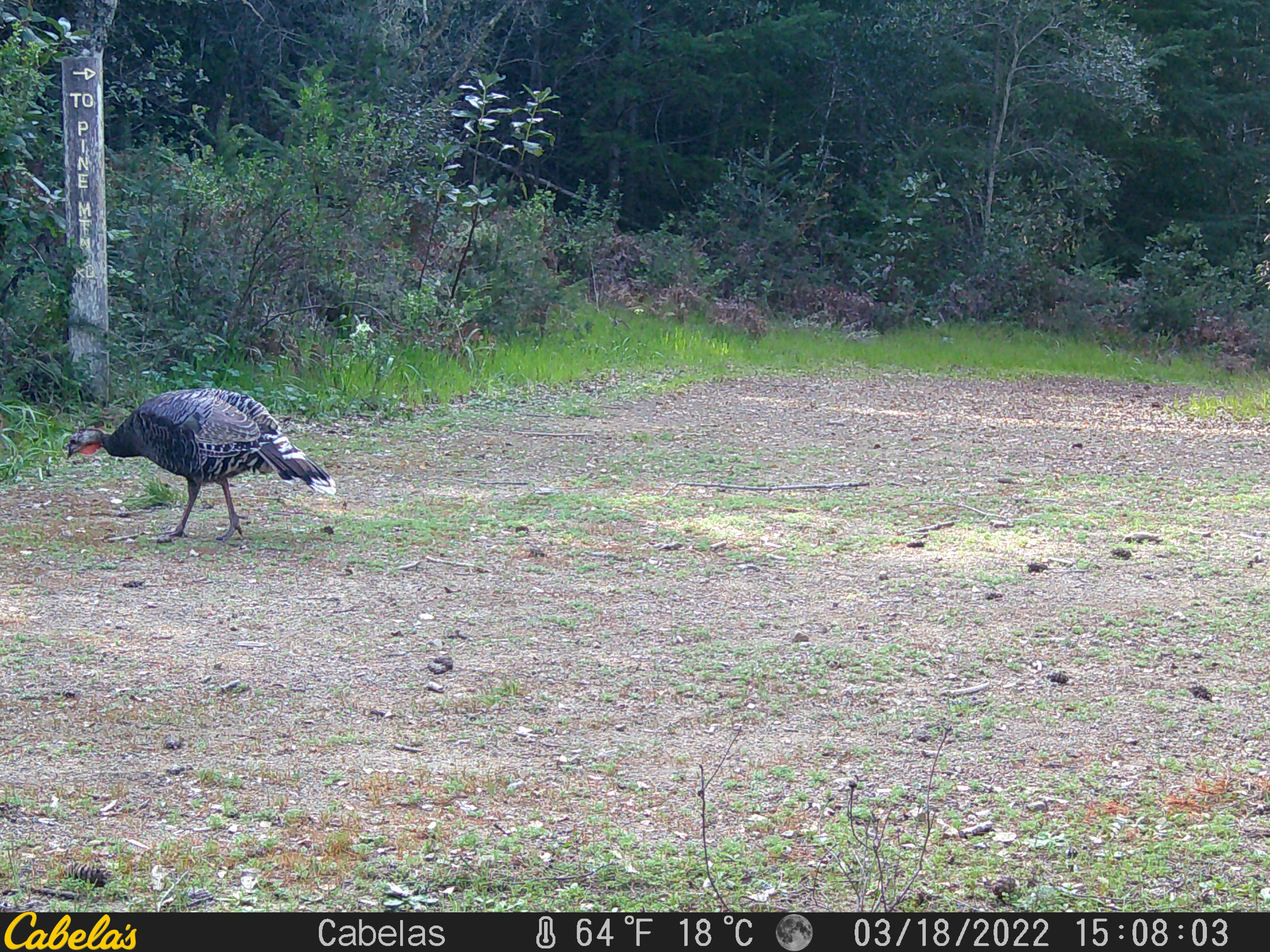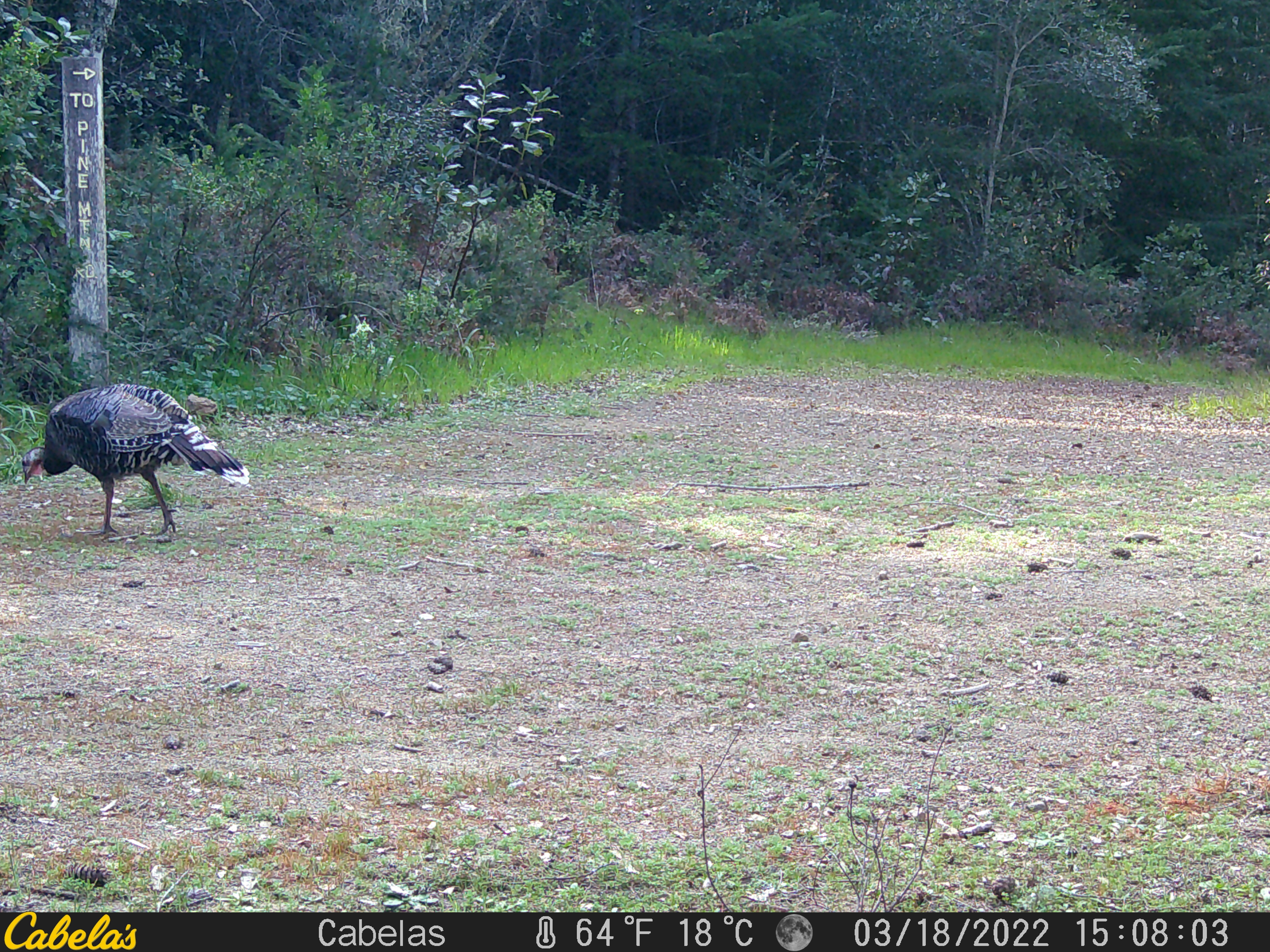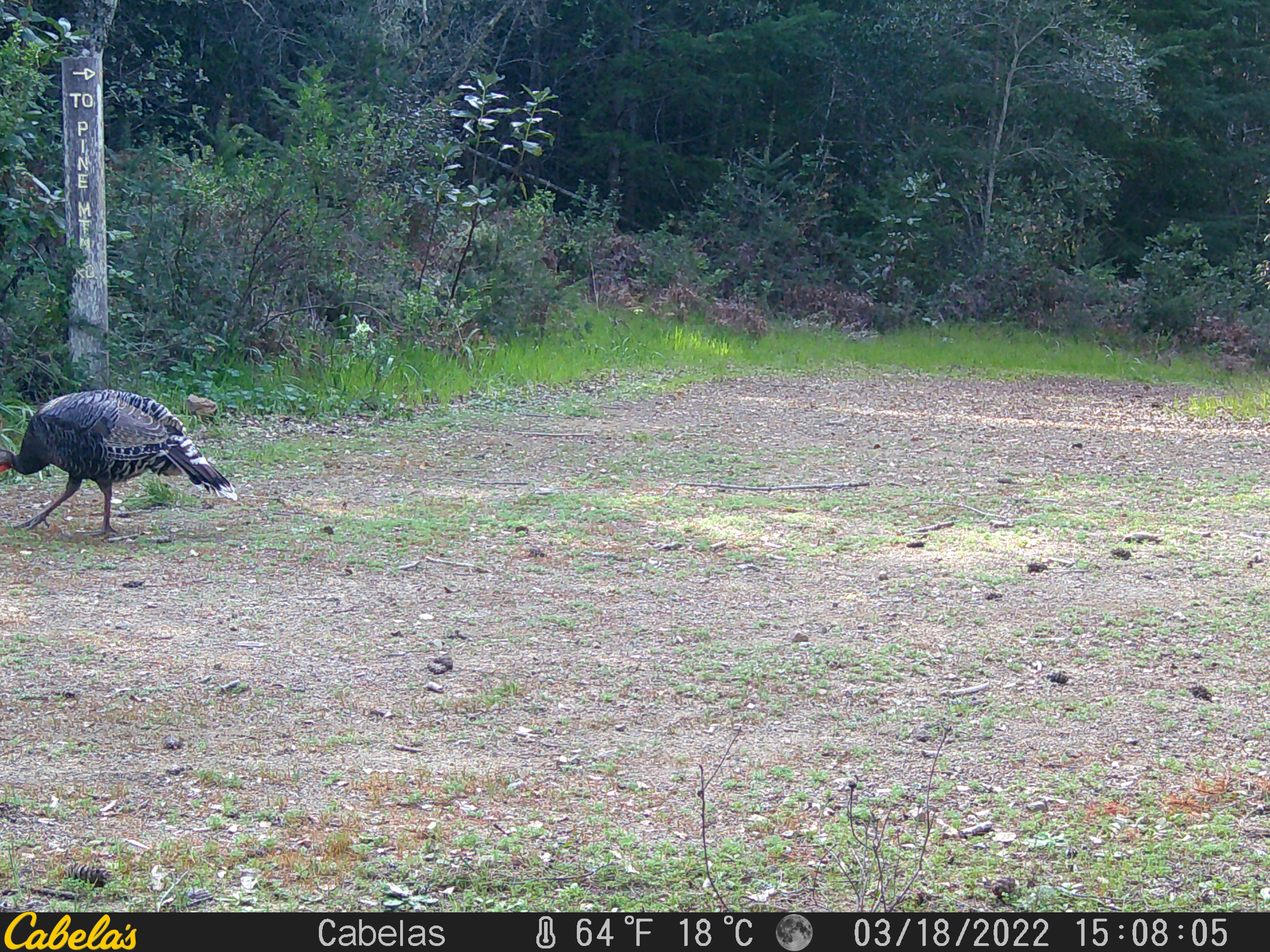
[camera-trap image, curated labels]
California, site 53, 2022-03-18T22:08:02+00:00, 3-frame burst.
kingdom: Animalia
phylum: Chordata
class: Aves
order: Galliformes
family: Phasianidae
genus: Meleagris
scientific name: Meleagris gallopavo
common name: turkey